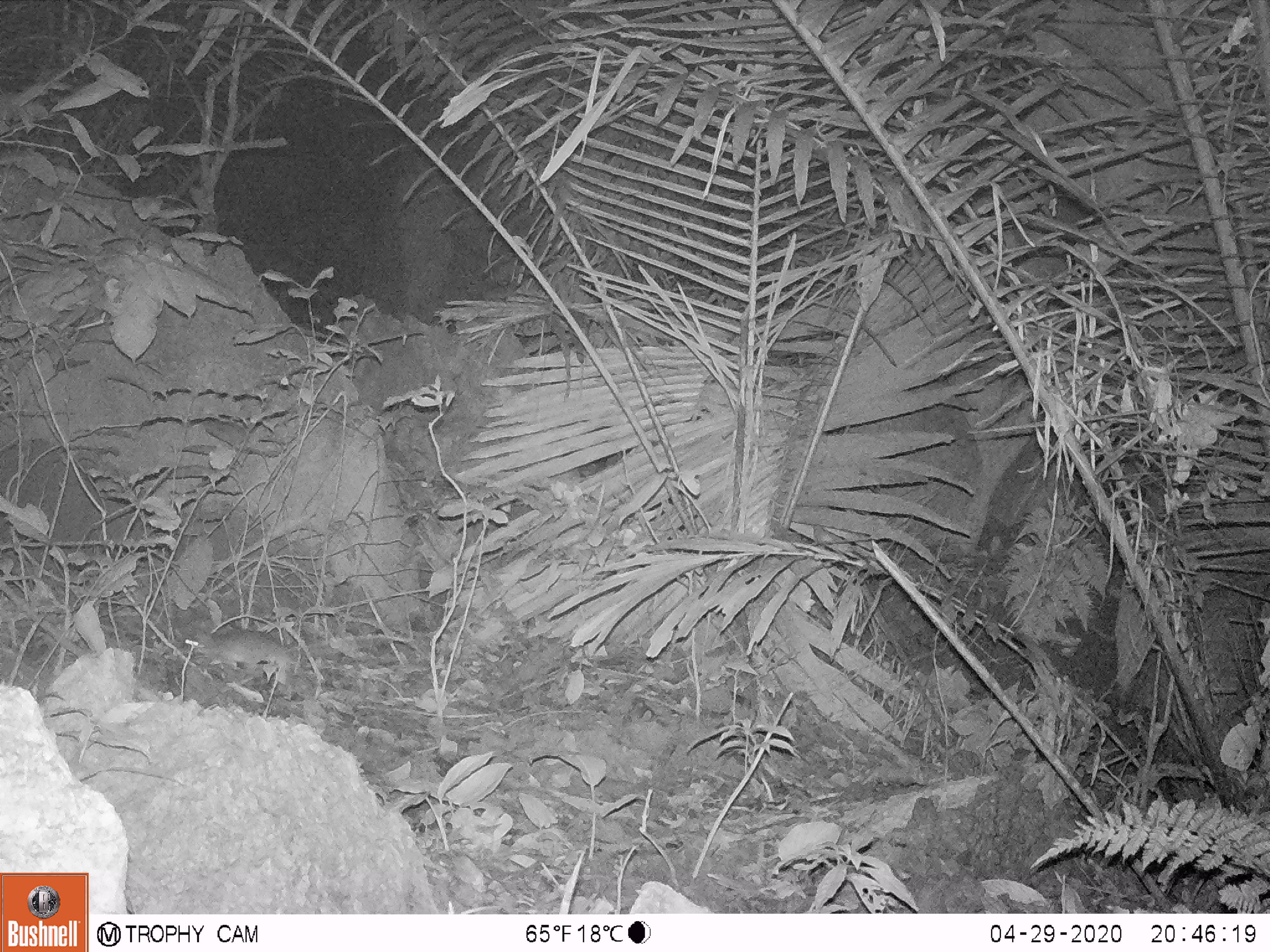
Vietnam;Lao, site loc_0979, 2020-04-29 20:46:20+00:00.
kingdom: Animalia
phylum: Chordata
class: Mammalia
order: Rodentia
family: Muridae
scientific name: Muridae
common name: old-world mice and rats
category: unidentified murid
Unidentified murid (old-world mice and rats) (Muridae). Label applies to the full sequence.